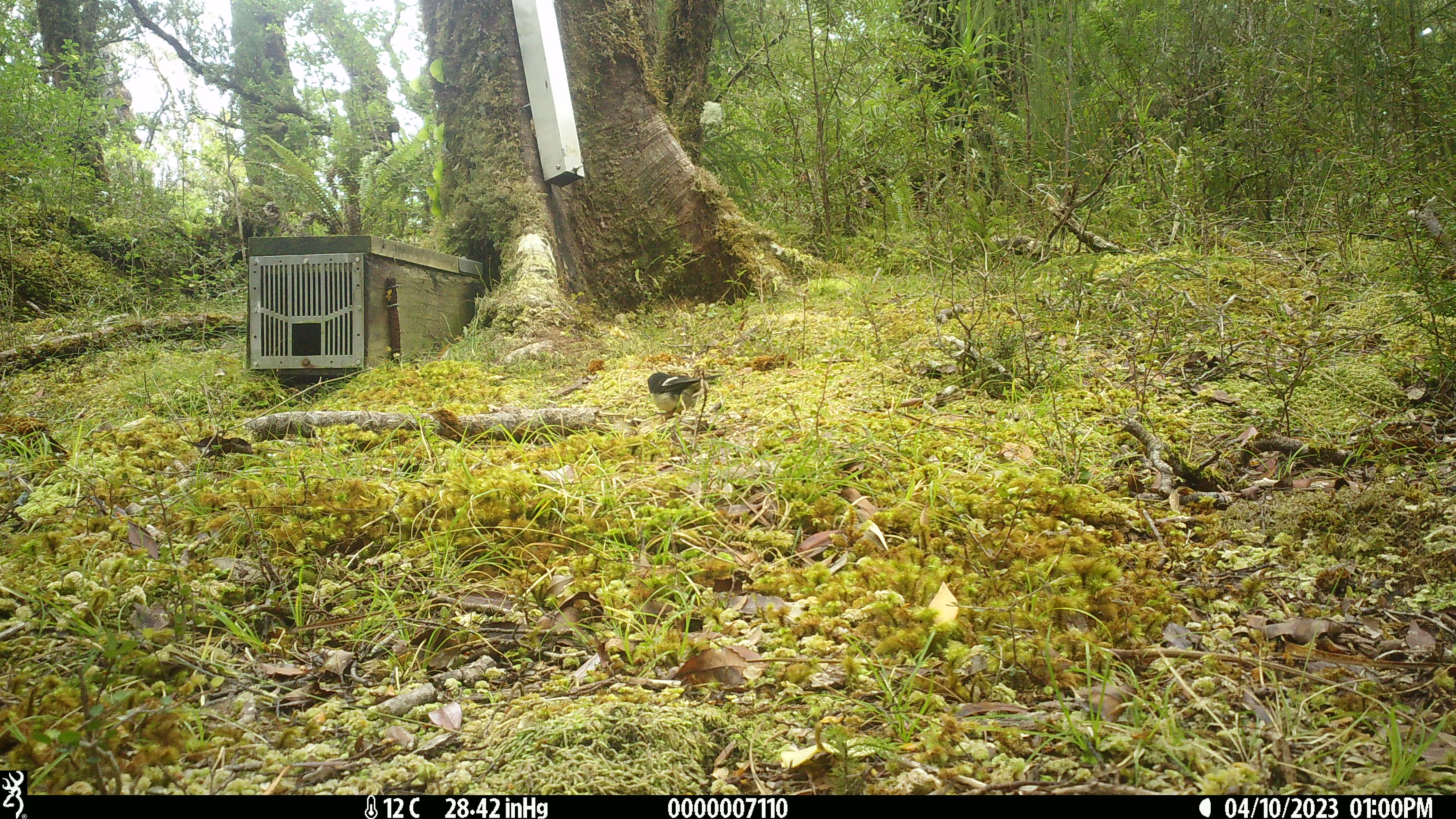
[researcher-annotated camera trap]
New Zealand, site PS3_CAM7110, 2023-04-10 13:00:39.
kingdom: Animalia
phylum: Chordata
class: Aves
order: Passeriformes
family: Petroicidae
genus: Petroica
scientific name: Petroica macrocephala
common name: tomtit